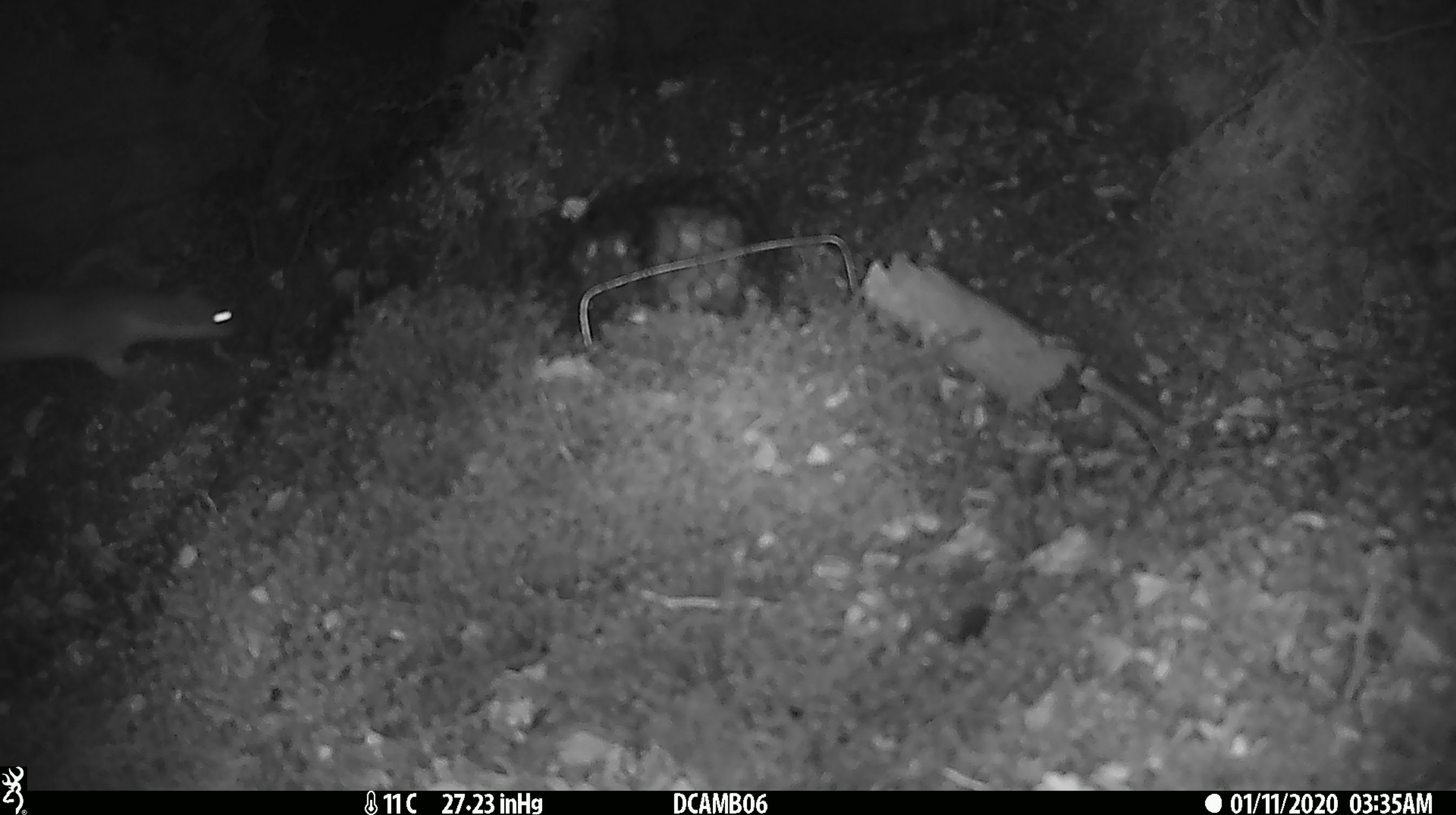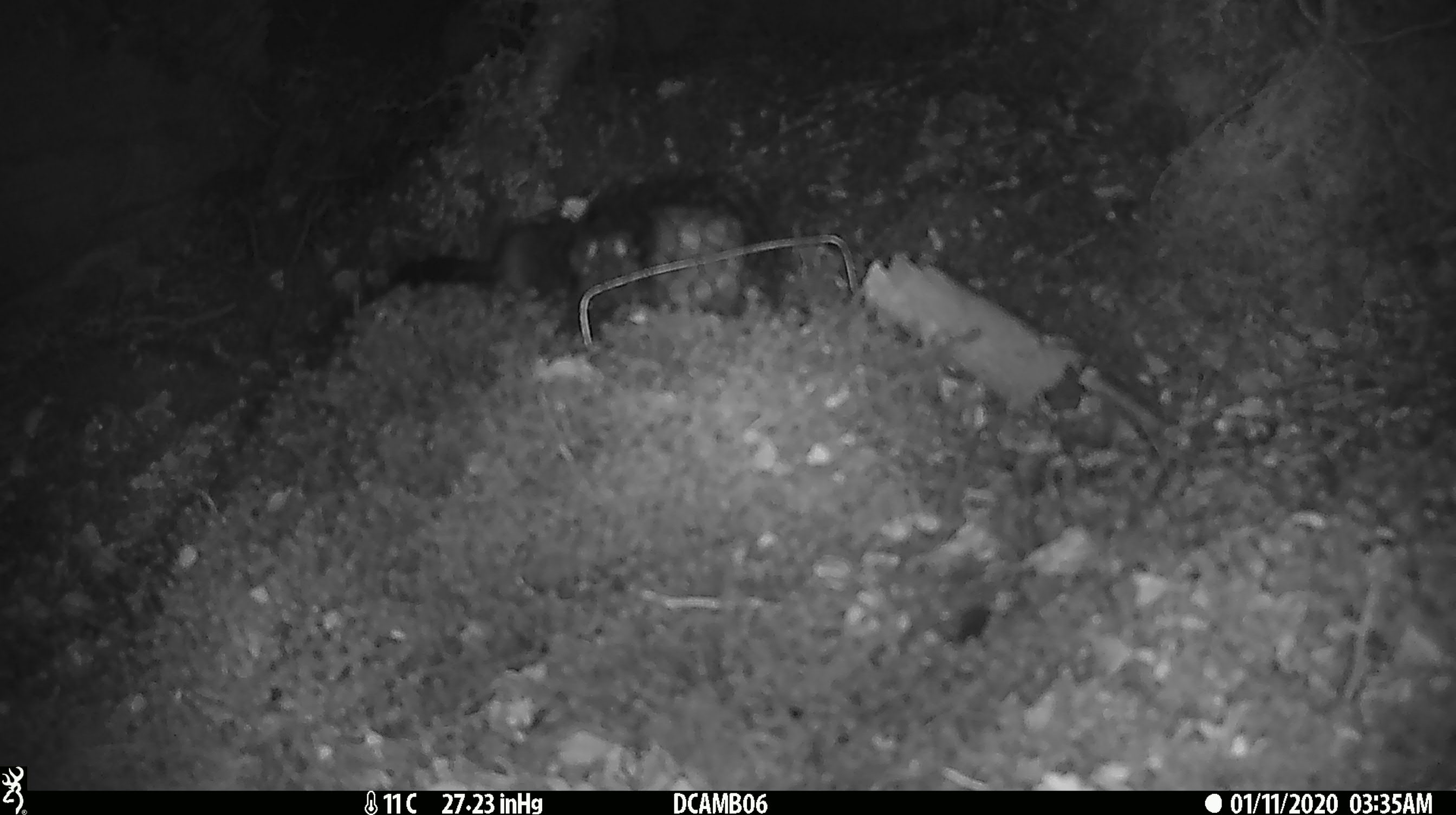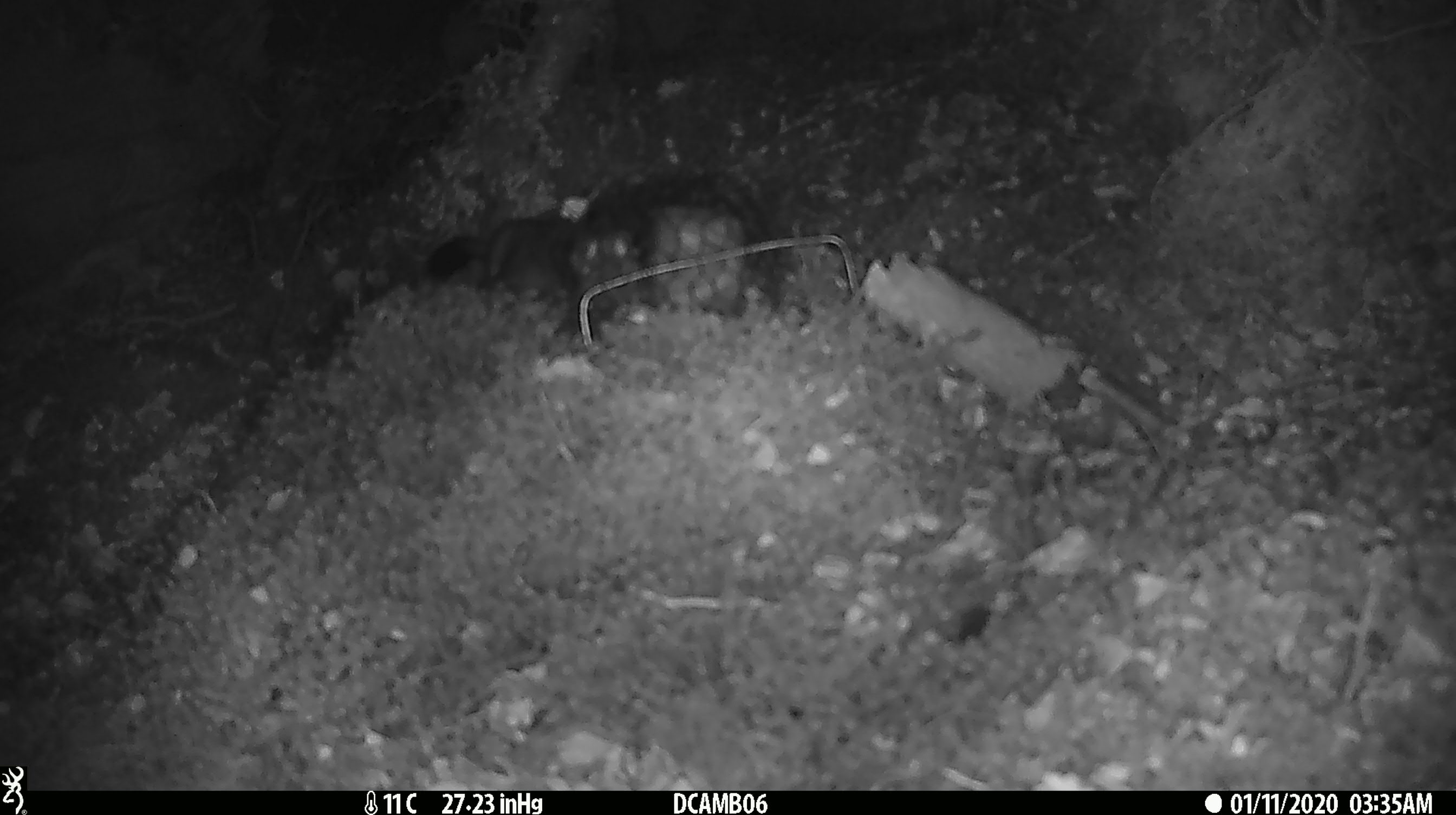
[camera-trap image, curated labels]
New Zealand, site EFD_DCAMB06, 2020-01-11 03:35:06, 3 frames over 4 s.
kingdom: Animalia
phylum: Chordata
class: Mammalia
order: Carnivora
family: Mustelidae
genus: Mustela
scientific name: Mustela erminea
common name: stoat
Stoat (Mustela erminea).